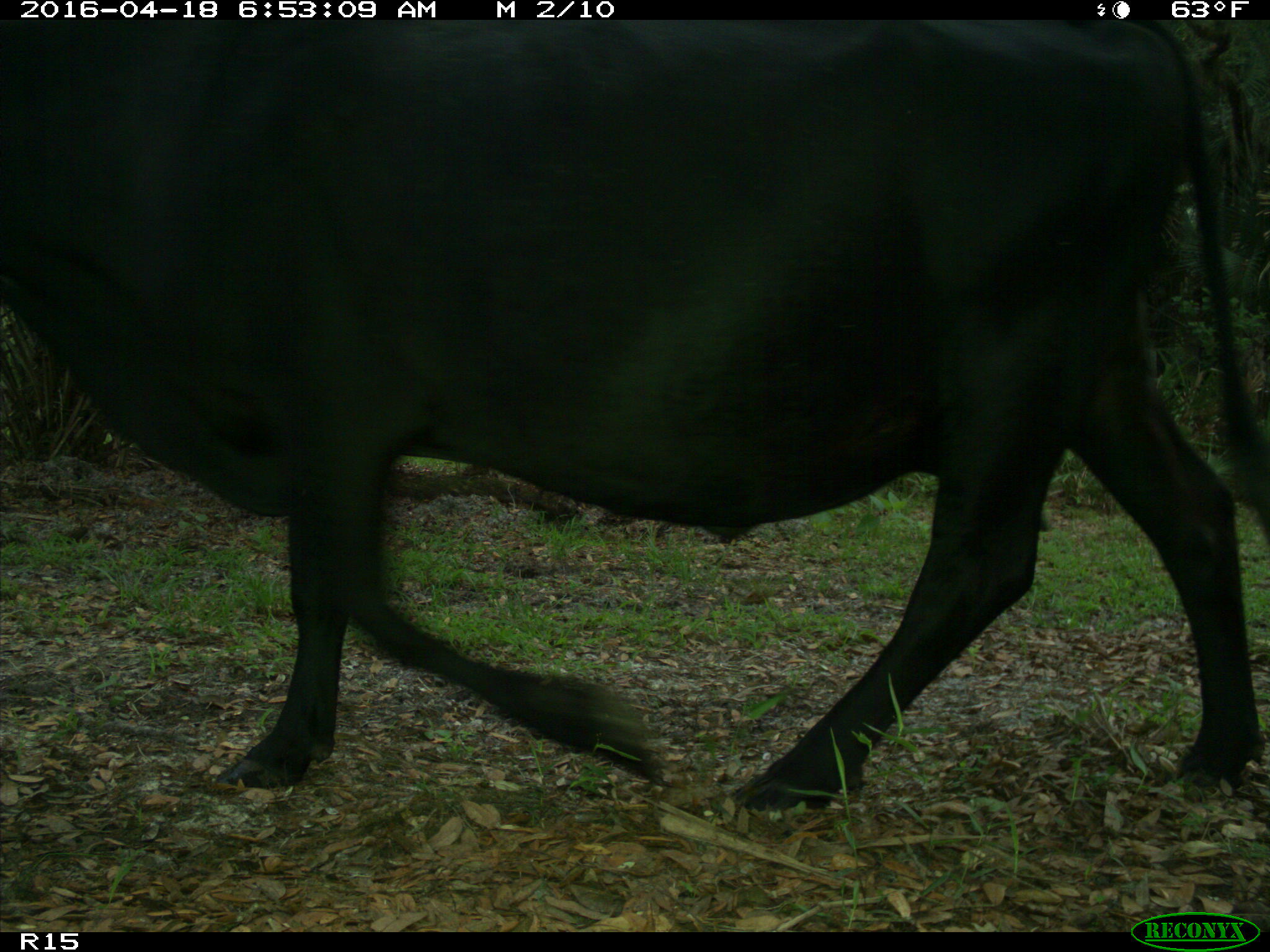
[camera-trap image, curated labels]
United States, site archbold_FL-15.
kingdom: Animalia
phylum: Chordata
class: Mammalia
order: Artiodactyla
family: Bovidae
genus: Bos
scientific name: Bos taurus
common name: domestic cow